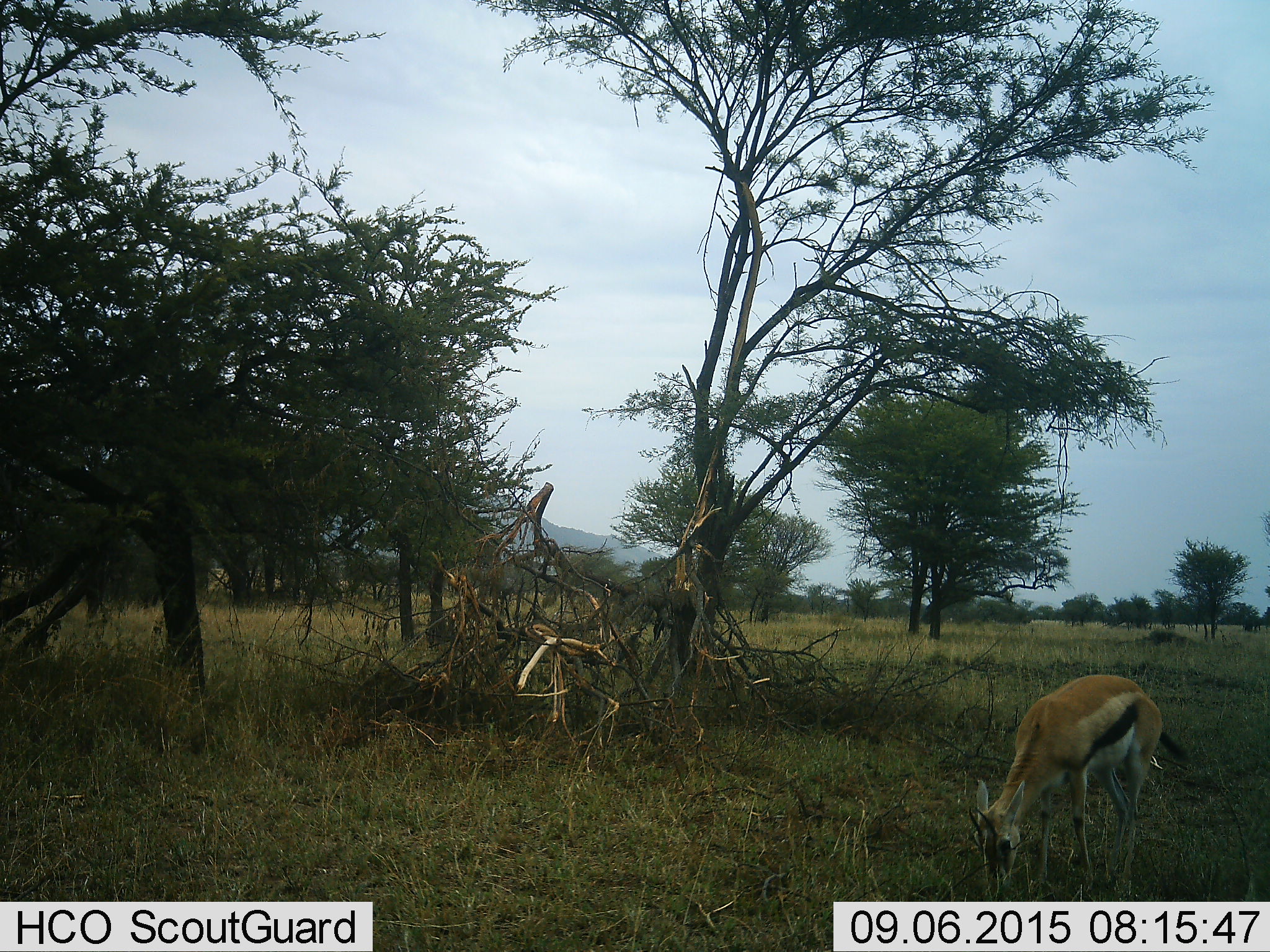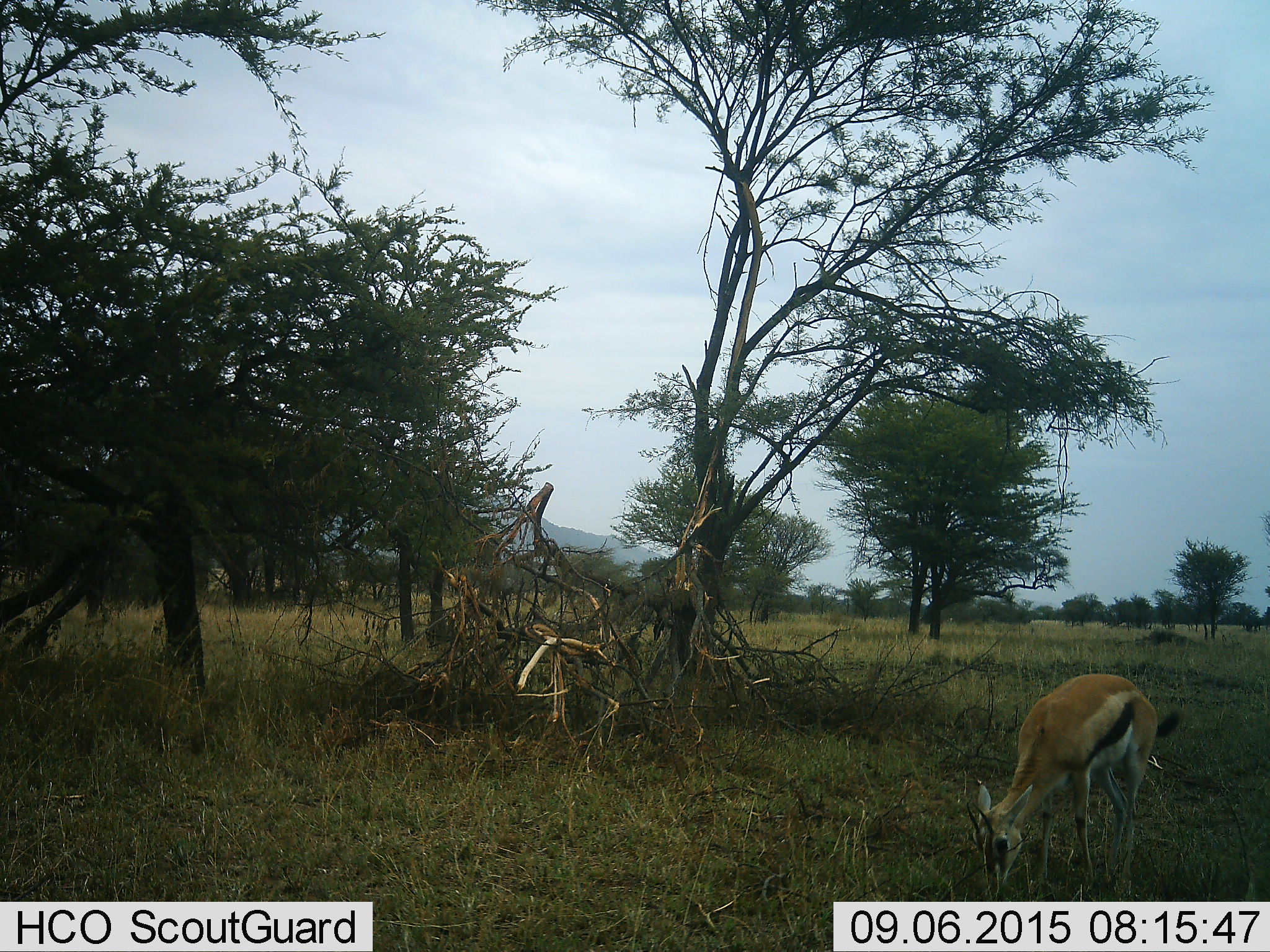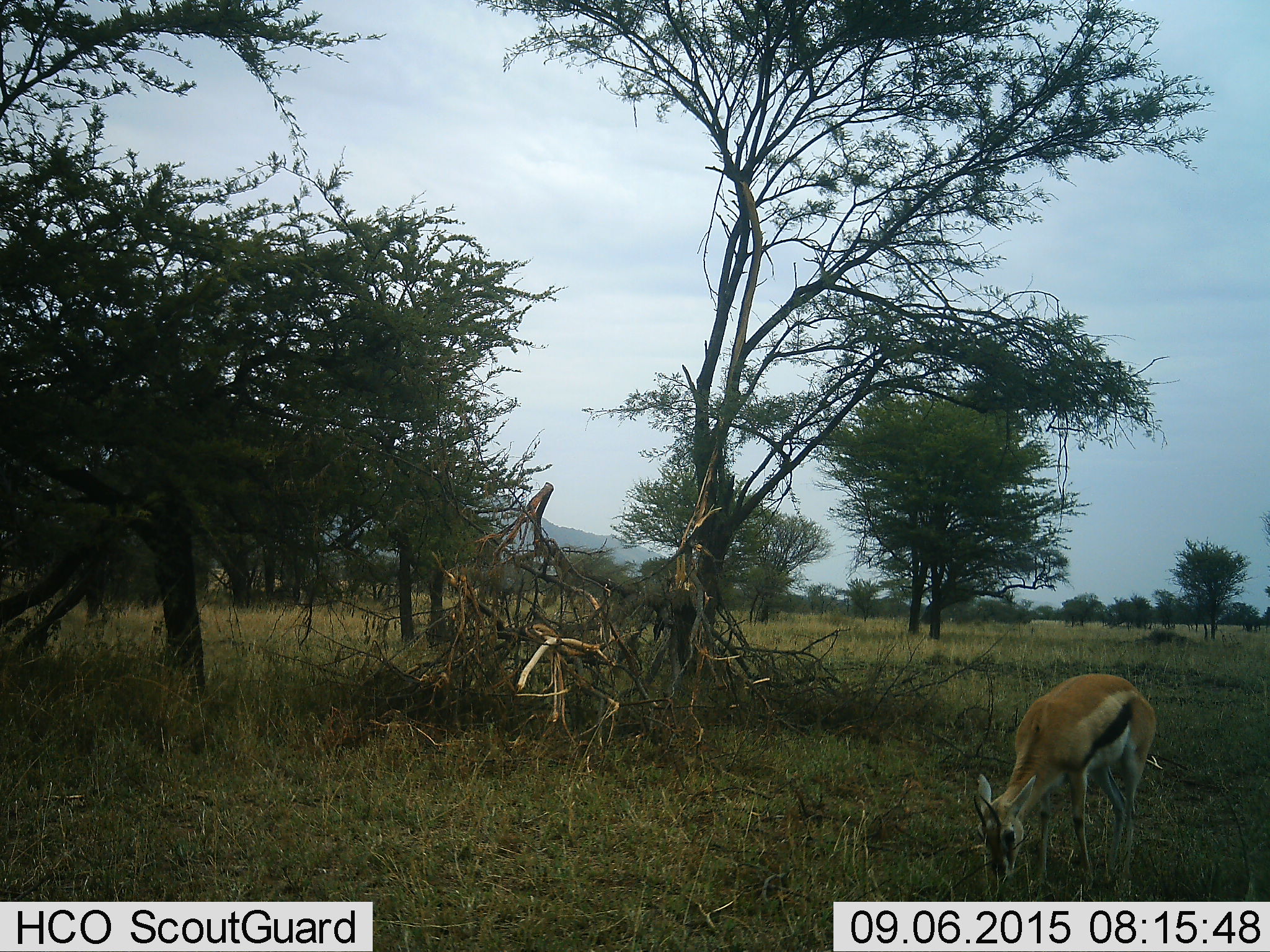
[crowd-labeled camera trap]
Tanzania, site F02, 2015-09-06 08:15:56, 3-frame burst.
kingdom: Animalia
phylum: Chordata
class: Mammalia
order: Artiodactyla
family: Bovidae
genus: Eudorcas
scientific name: Eudorcas thomsonii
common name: thomson's gazelle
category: gazellethomsons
Gazellethomsons (thomson's gazelle) (Eudorcas thomsonii), count 1. Behavior (volunteer vote fractions): standing 18%, resting 0%, moving 0%, interacting 0%. Young present (vote fraction): 6%. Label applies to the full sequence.